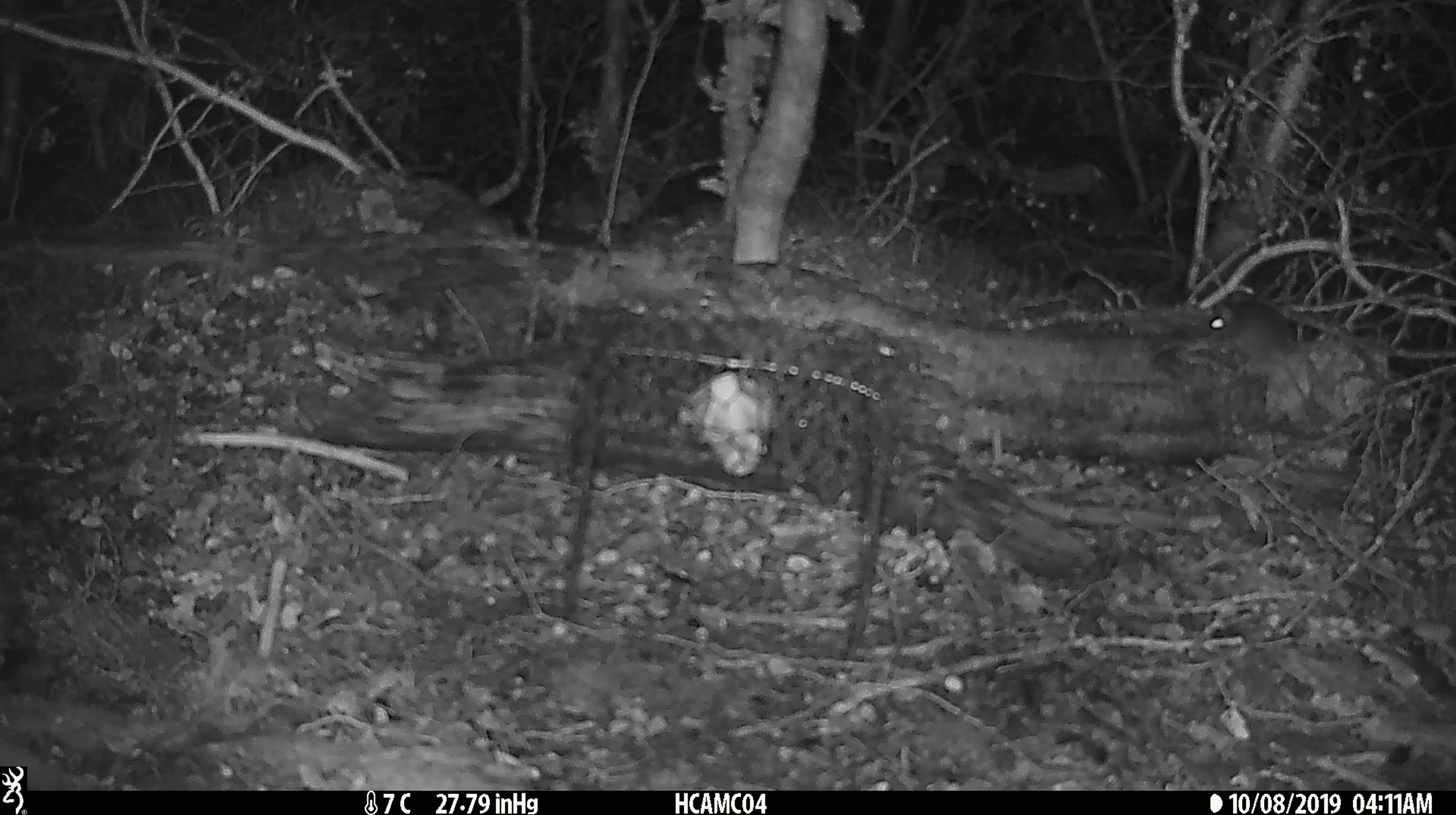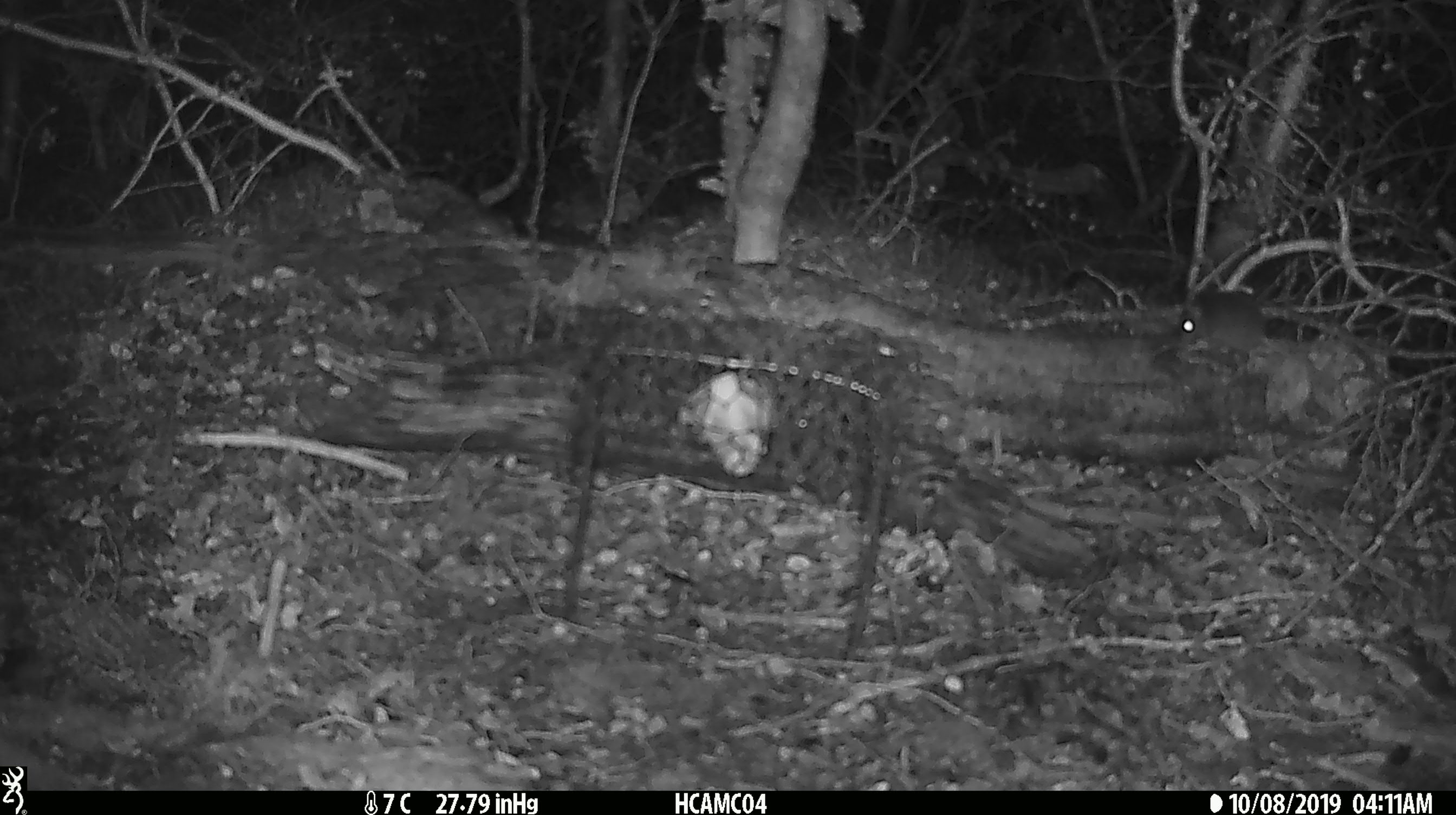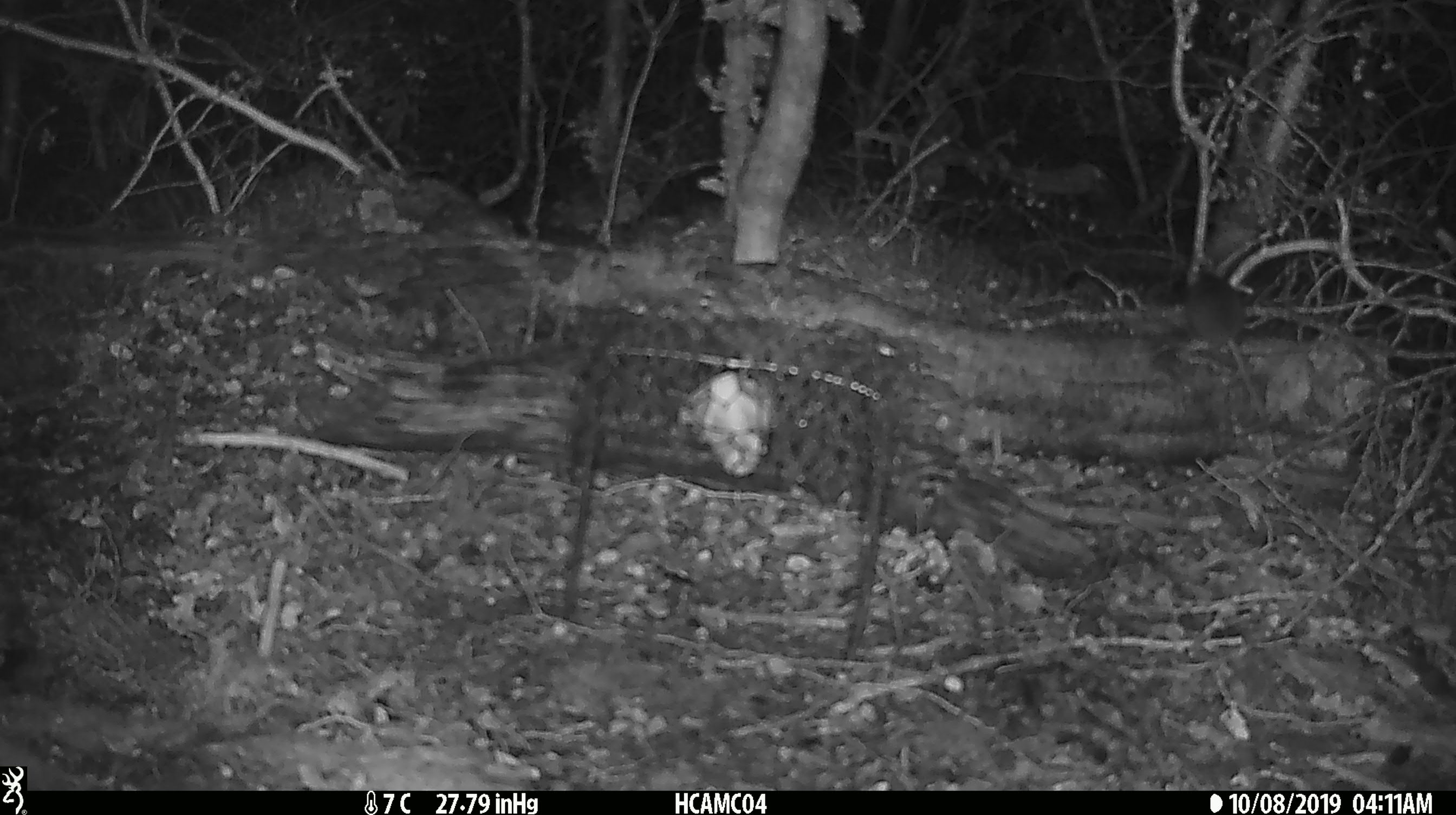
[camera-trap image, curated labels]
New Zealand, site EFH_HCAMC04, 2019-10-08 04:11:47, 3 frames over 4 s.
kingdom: Animalia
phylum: Chordata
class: Mammalia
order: Rodentia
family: Muridae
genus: Mus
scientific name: Mus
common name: mouse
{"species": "mouse (Mus)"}